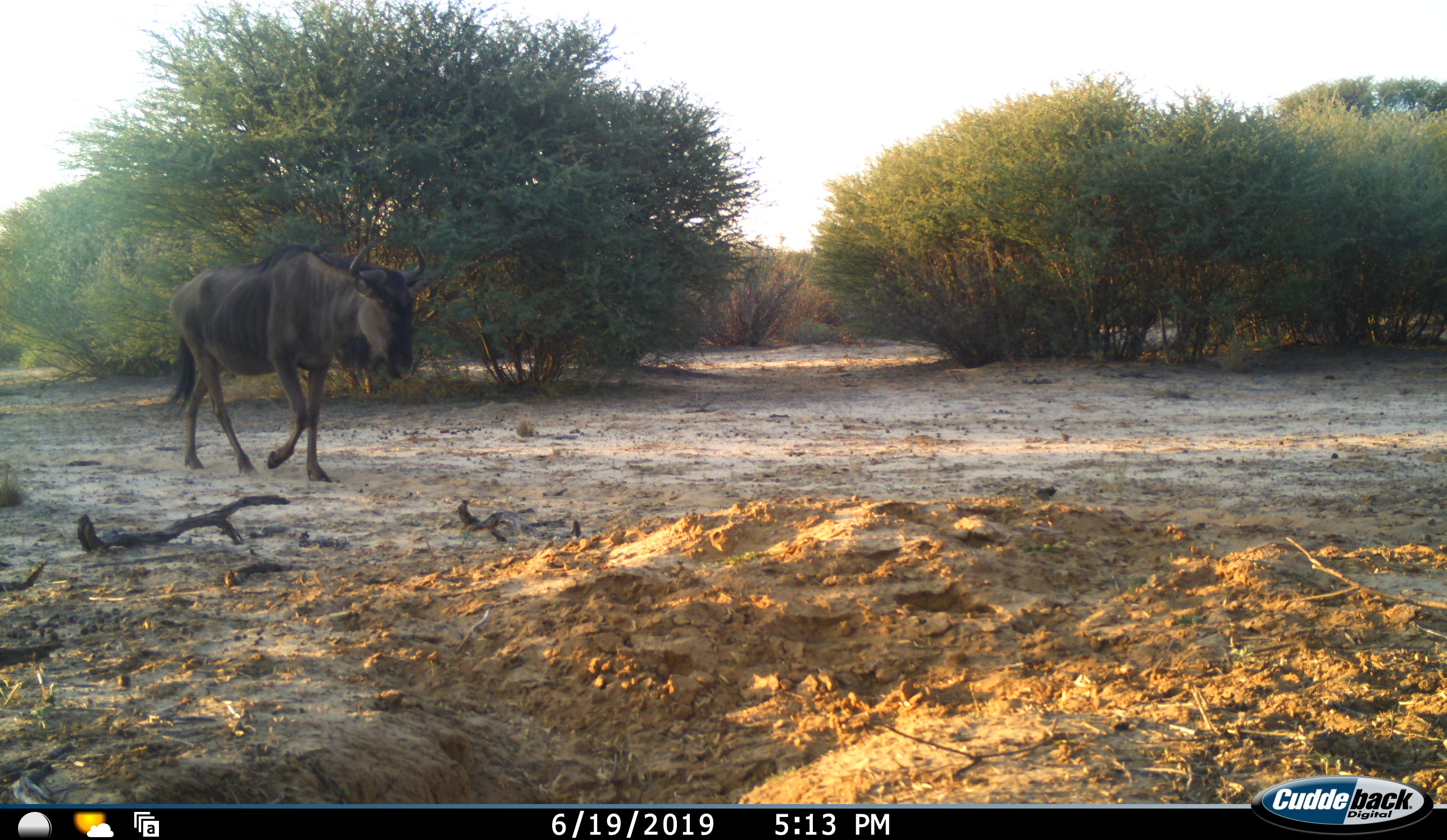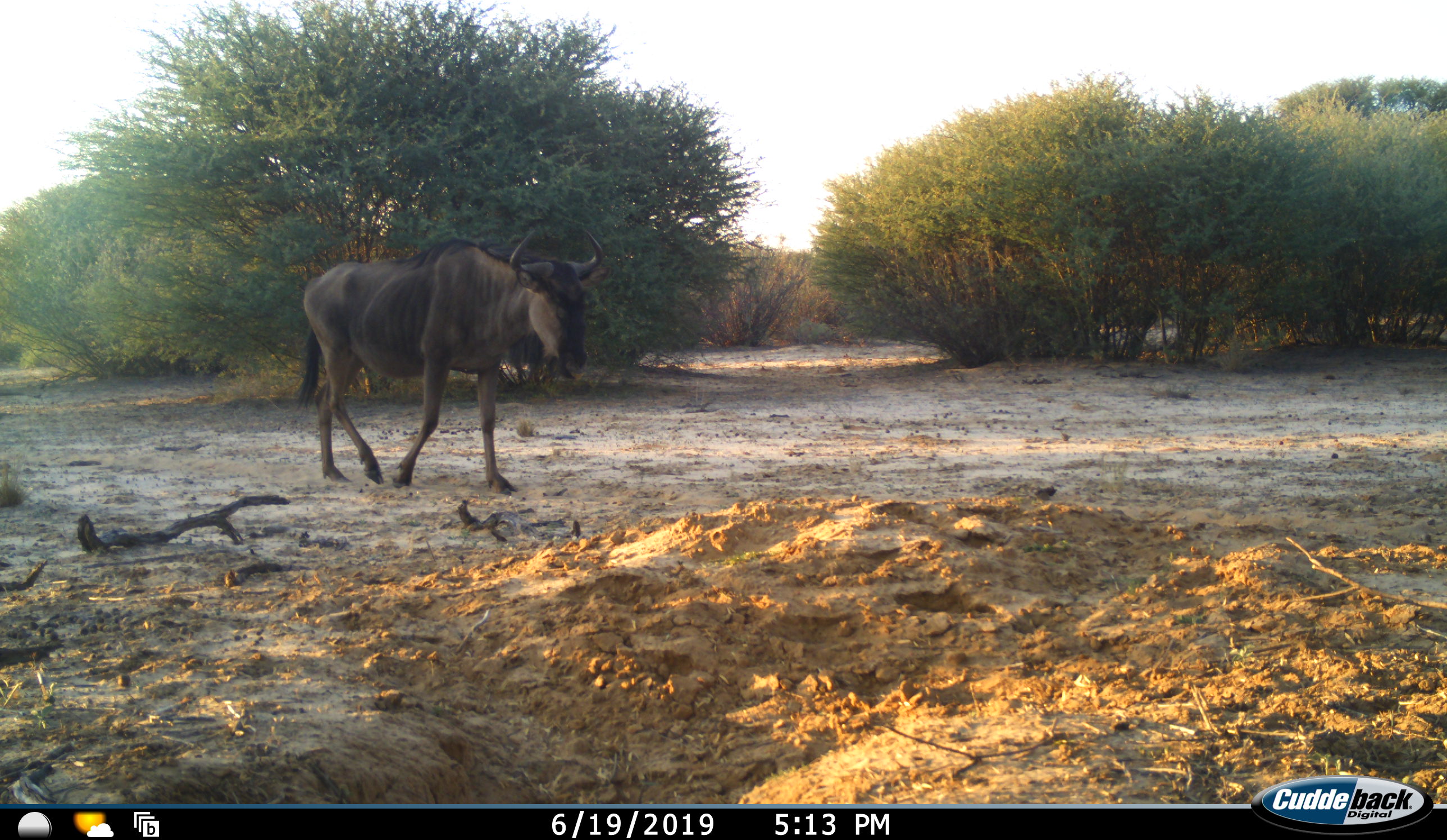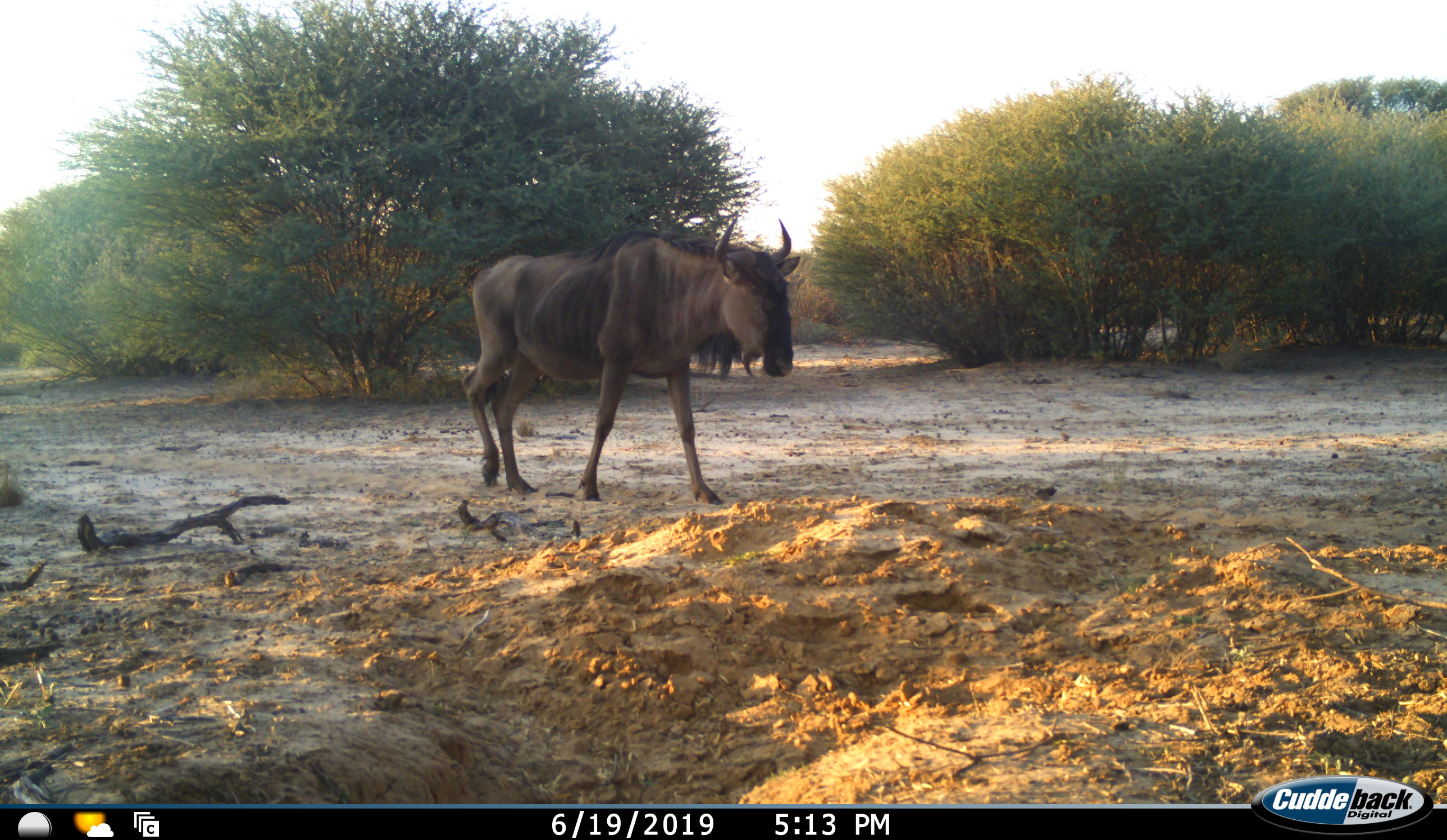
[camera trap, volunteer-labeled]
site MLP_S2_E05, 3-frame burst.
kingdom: Animalia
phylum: Chordata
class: Mammalia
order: Artiodactyla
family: Bovidae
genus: Connochaetes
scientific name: Connochaetes taurinus taurinus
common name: blue wildebeest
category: wildebeestblue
Wildebeestblue (blue wildebeest) (Connochaetes taurinus taurinus), count 1. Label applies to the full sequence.